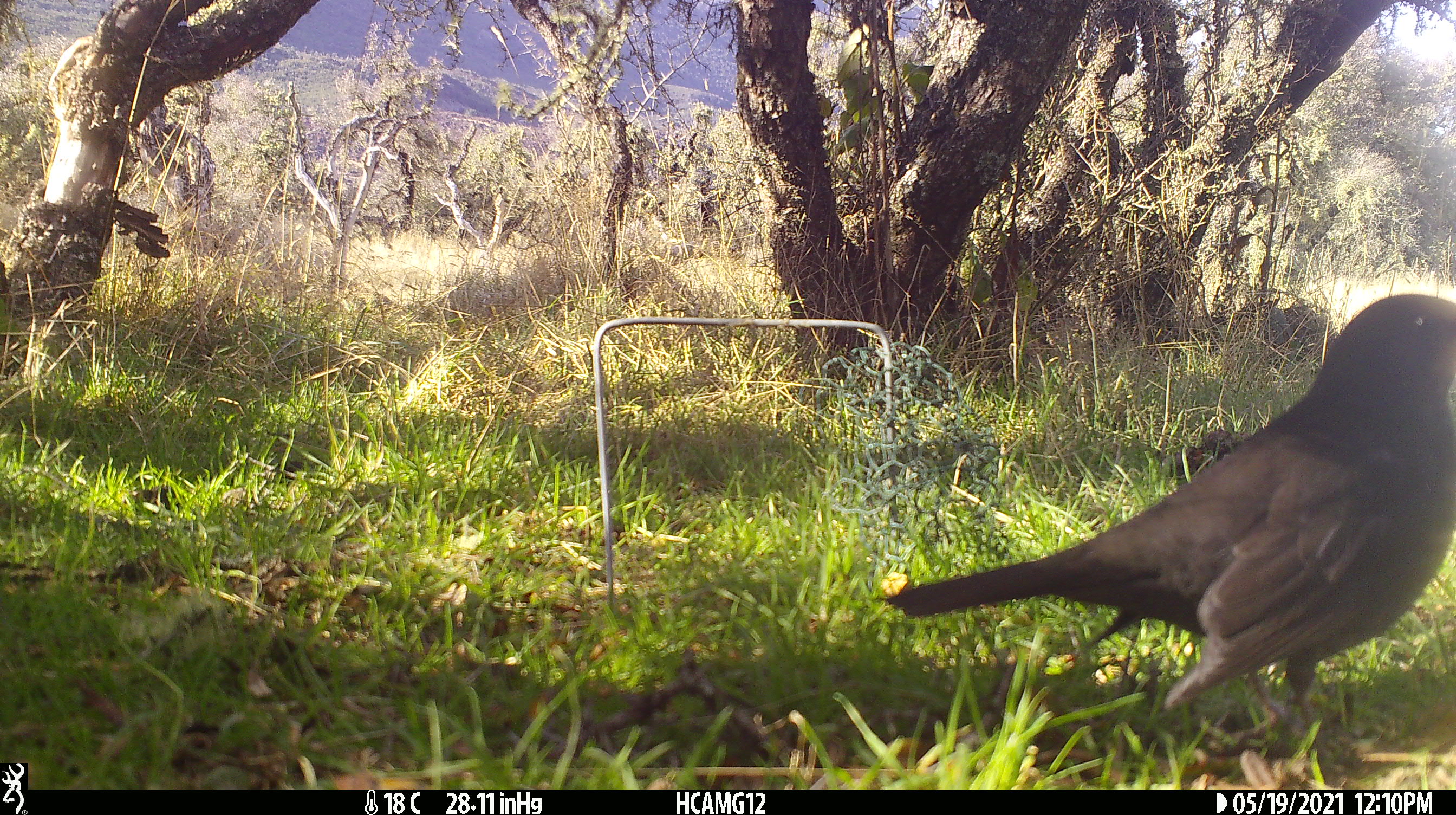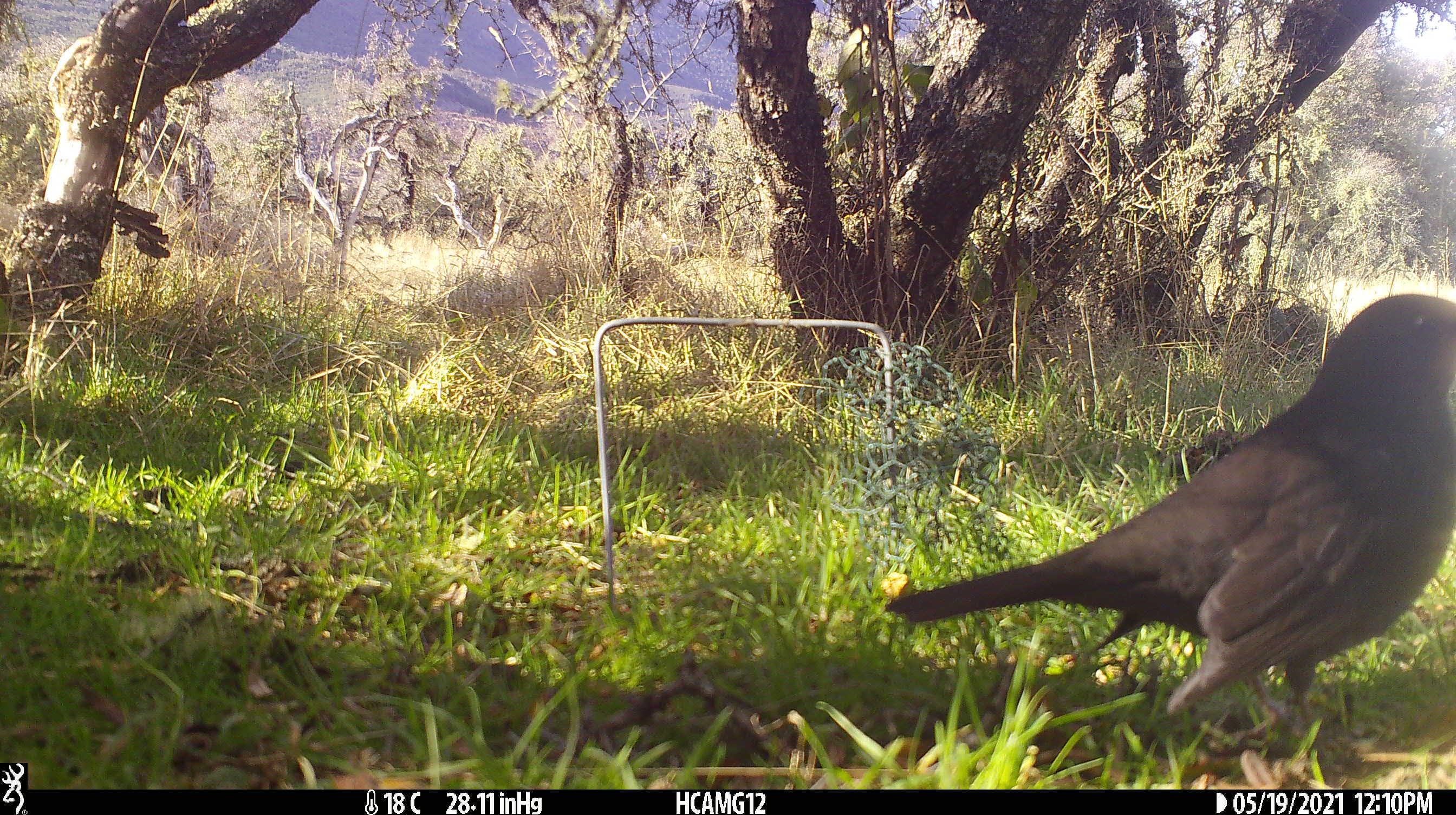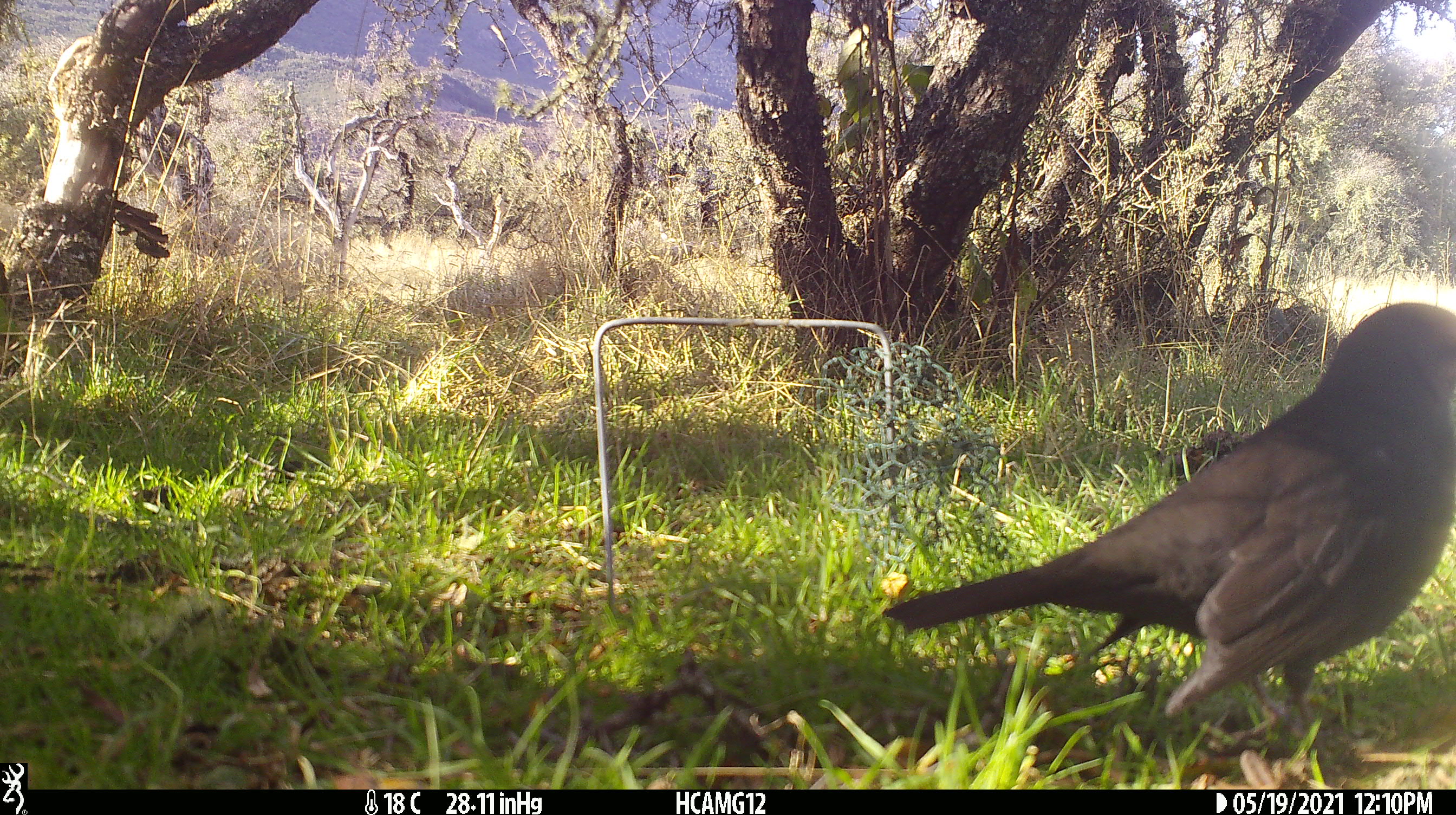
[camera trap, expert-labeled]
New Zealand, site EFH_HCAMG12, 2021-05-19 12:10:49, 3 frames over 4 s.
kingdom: Animalia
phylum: Chordata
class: Aves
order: Passeriformes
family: Turdidae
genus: Turdus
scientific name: Turdus merula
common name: eurasian blackbird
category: blackbird